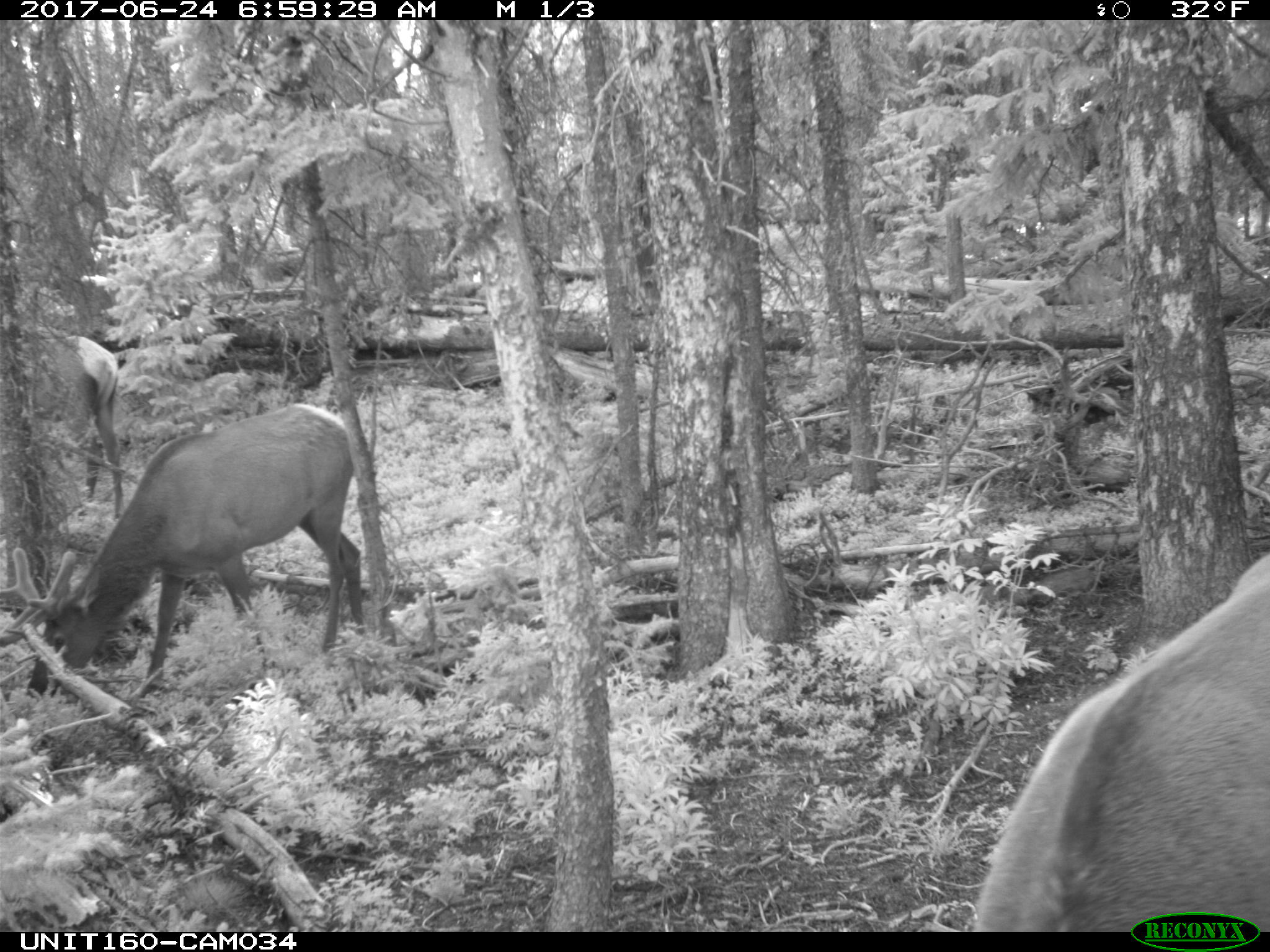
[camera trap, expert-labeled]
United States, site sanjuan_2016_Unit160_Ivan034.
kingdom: Animalia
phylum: Chordata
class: Mammalia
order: Artiodactyla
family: Cervidae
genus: Cervus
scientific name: Cervus elaphus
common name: red deer